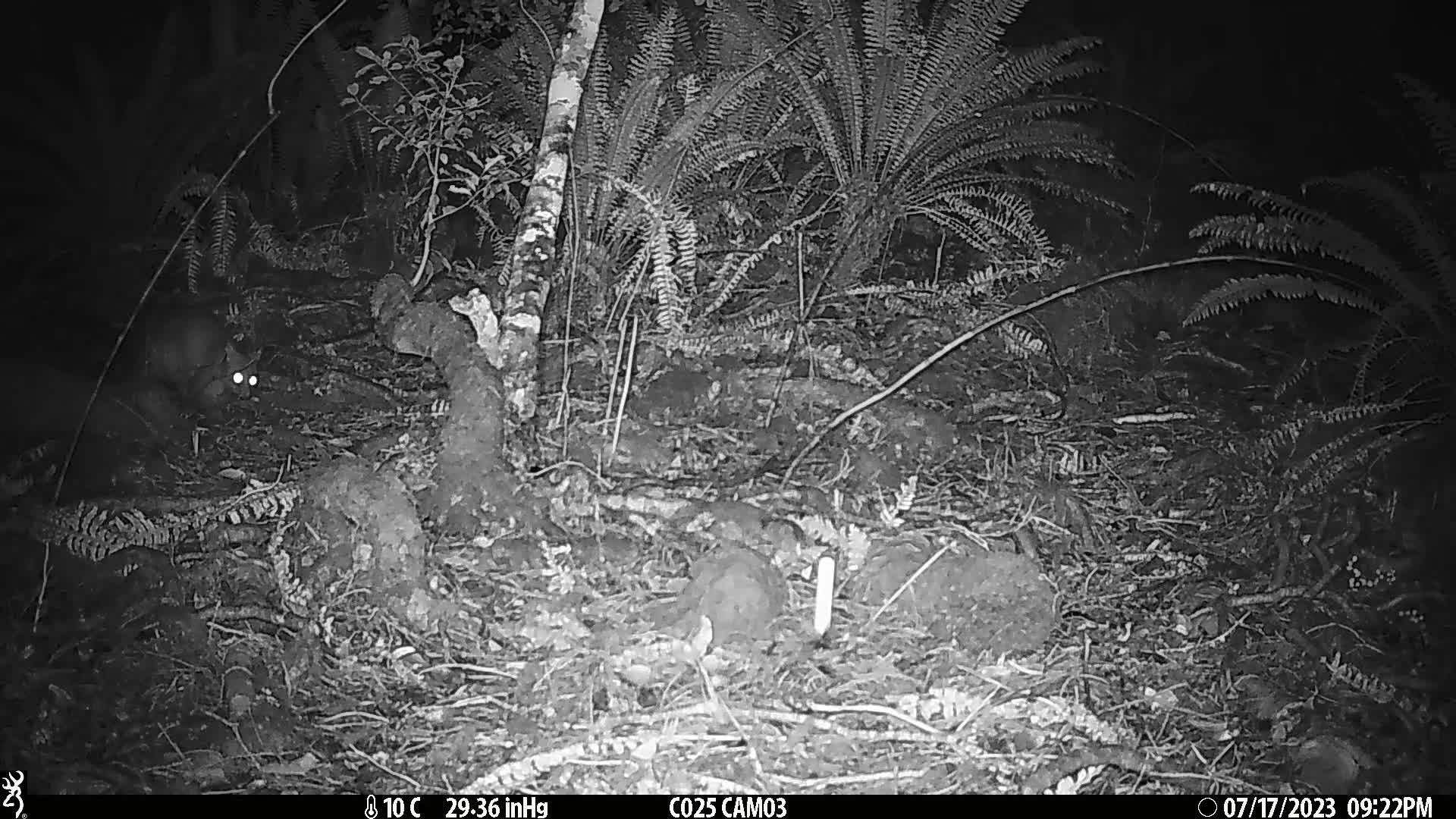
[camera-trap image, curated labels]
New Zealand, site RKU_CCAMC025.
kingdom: Animalia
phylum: Chordata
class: Mammalia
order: Diprotodontia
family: Phalangeridae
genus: Trichosurus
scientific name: Trichosurus vulpecula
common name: common brushtail possum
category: possum